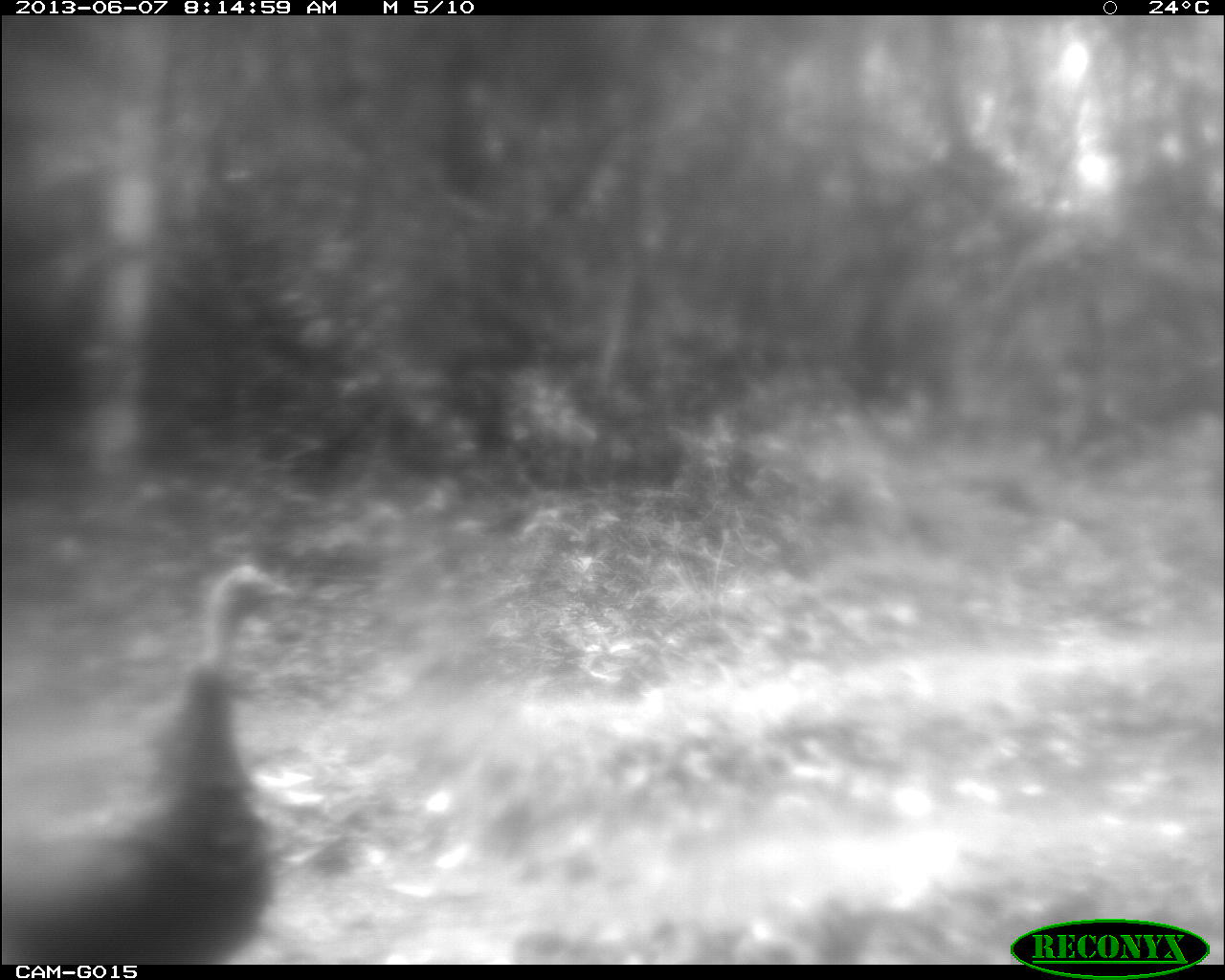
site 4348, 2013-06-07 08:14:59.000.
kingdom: Animalia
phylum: Chordata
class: Aves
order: Galliformes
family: Phasianidae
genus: Meleagris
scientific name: Meleagris ocellata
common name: ocellated turkey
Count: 1.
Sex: female.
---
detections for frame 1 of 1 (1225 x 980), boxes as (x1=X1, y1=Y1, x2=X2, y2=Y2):
meleagris ocellata: (x1=0, y1=560, x2=299, y2=963)